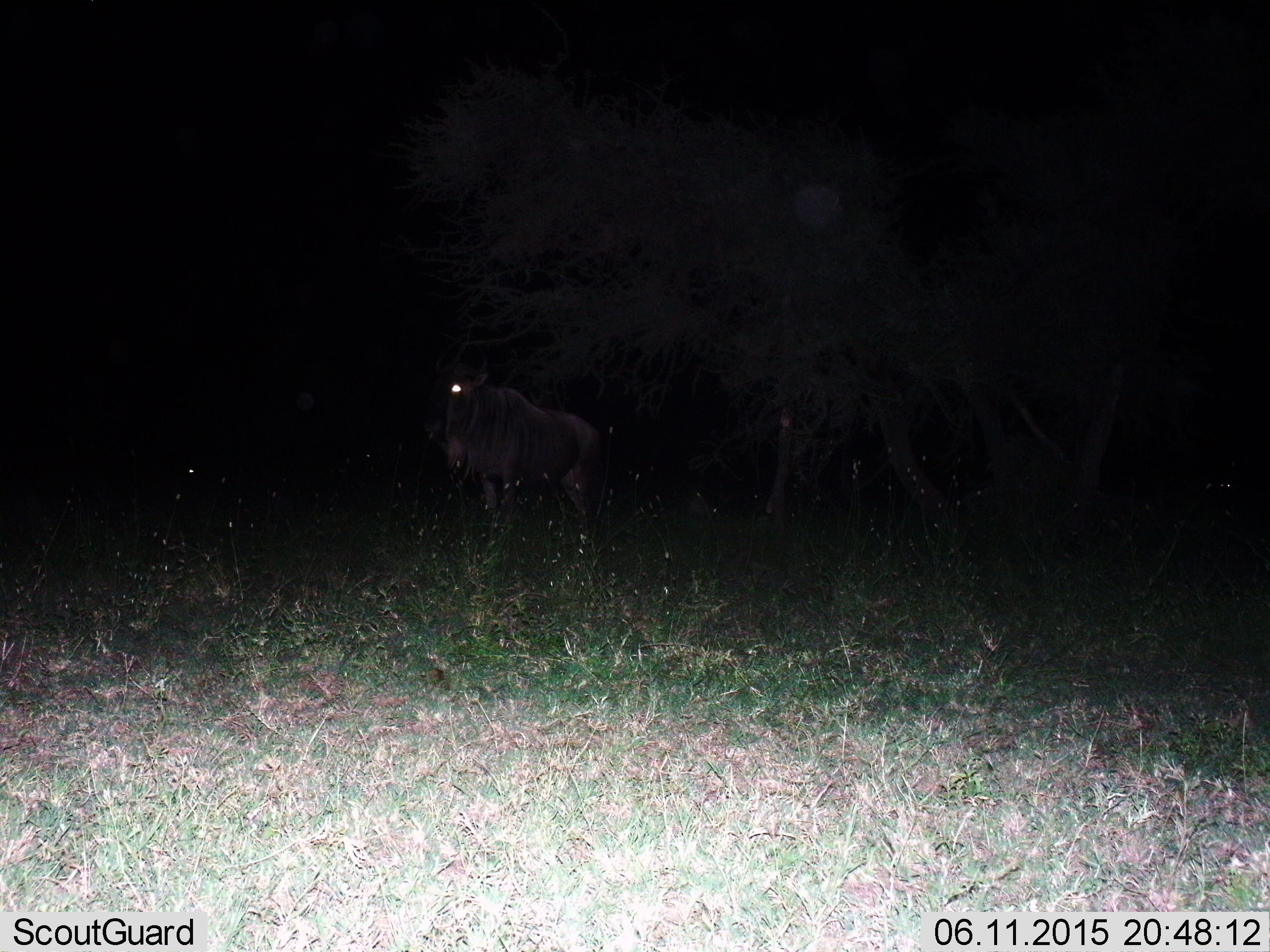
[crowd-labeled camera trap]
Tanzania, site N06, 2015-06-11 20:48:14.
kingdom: Animalia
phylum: Chordata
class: Mammalia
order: Artiodactyla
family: Bovidae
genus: Connochaetes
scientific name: Connochaetes taurinus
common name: blue wildebeest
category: wildebeest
Wildebeest (blue wildebeest) (Connochaetes taurinus), count 1. Behavior (volunteer vote fractions): standing 100%, resting 0%, moving 0%, interacting 0%. Young present (vote fraction): 0%. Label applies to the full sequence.